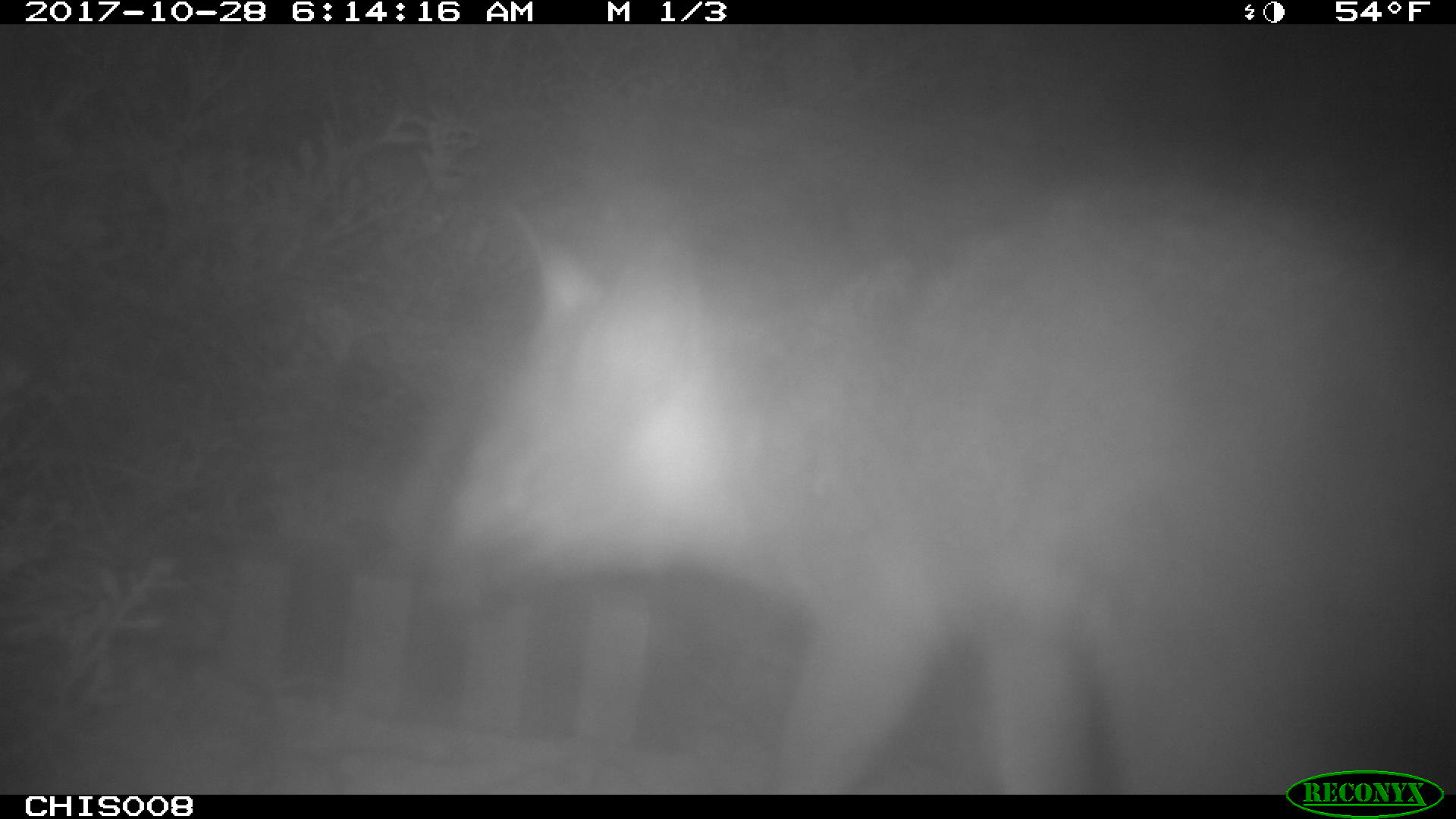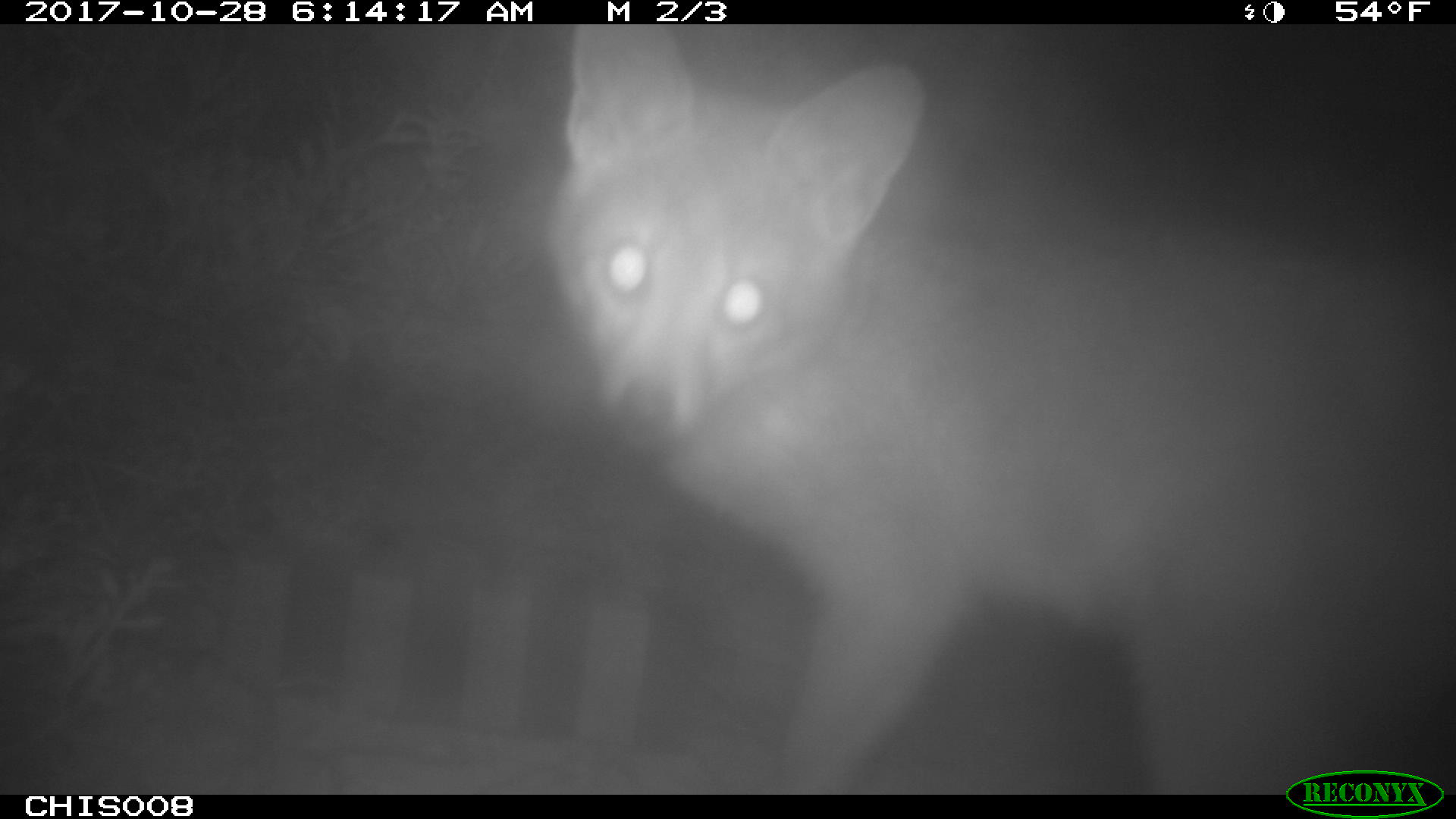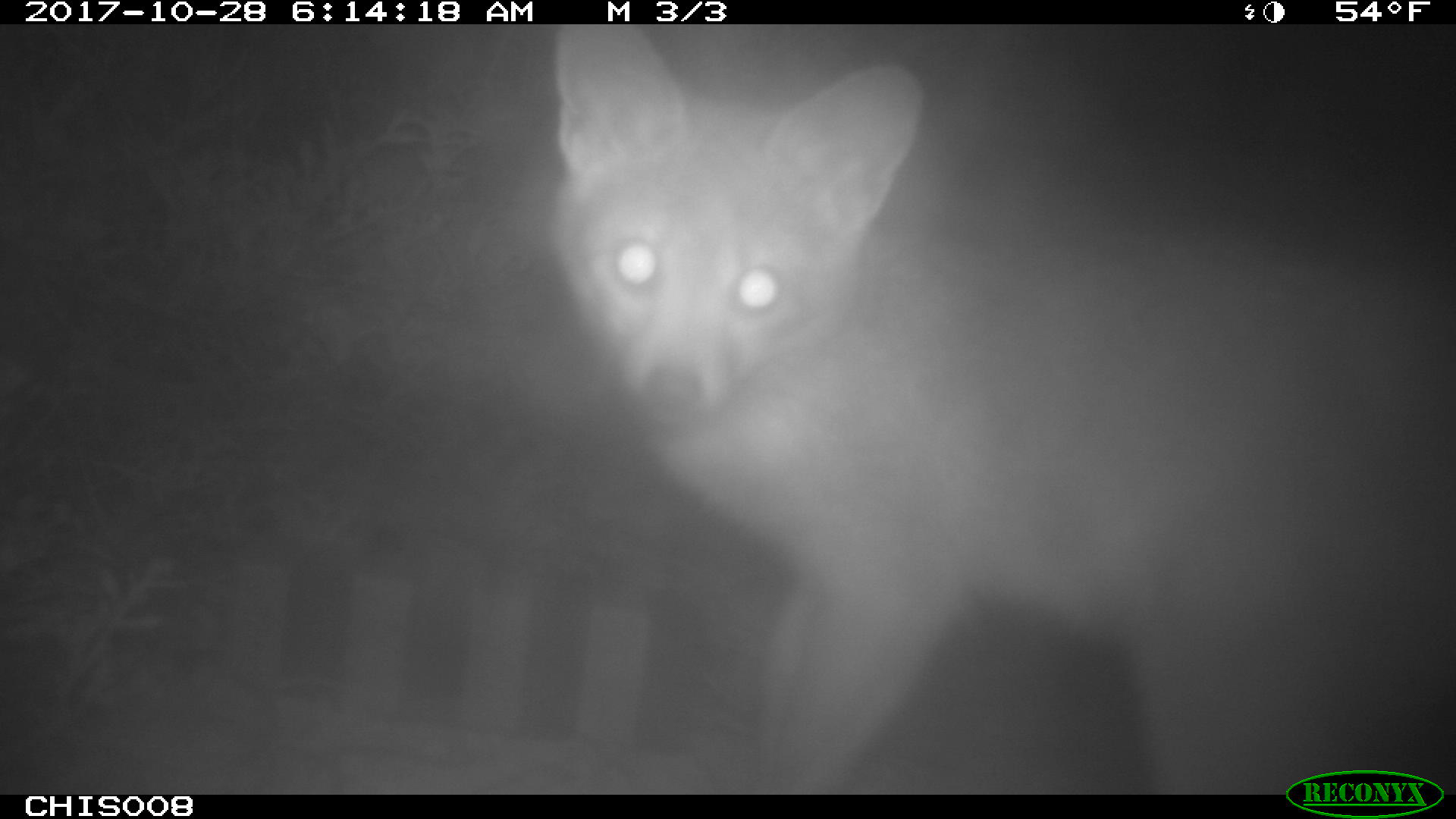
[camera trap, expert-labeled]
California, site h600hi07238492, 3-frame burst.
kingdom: Animalia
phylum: Chordata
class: Mammalia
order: Carnivora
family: Canidae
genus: Urocyon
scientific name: Urocyon littoralis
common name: island fox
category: fox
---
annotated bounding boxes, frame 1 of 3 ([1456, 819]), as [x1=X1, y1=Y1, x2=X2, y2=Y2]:
fox: [x1=438, y1=172, x2=1454, y2=795]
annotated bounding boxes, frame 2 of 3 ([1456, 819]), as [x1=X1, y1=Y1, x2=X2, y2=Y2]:
fox: [x1=544, y1=25, x2=1455, y2=795]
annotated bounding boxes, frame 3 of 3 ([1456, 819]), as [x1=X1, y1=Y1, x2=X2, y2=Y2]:
fox: [x1=544, y1=25, x2=1455, y2=795]